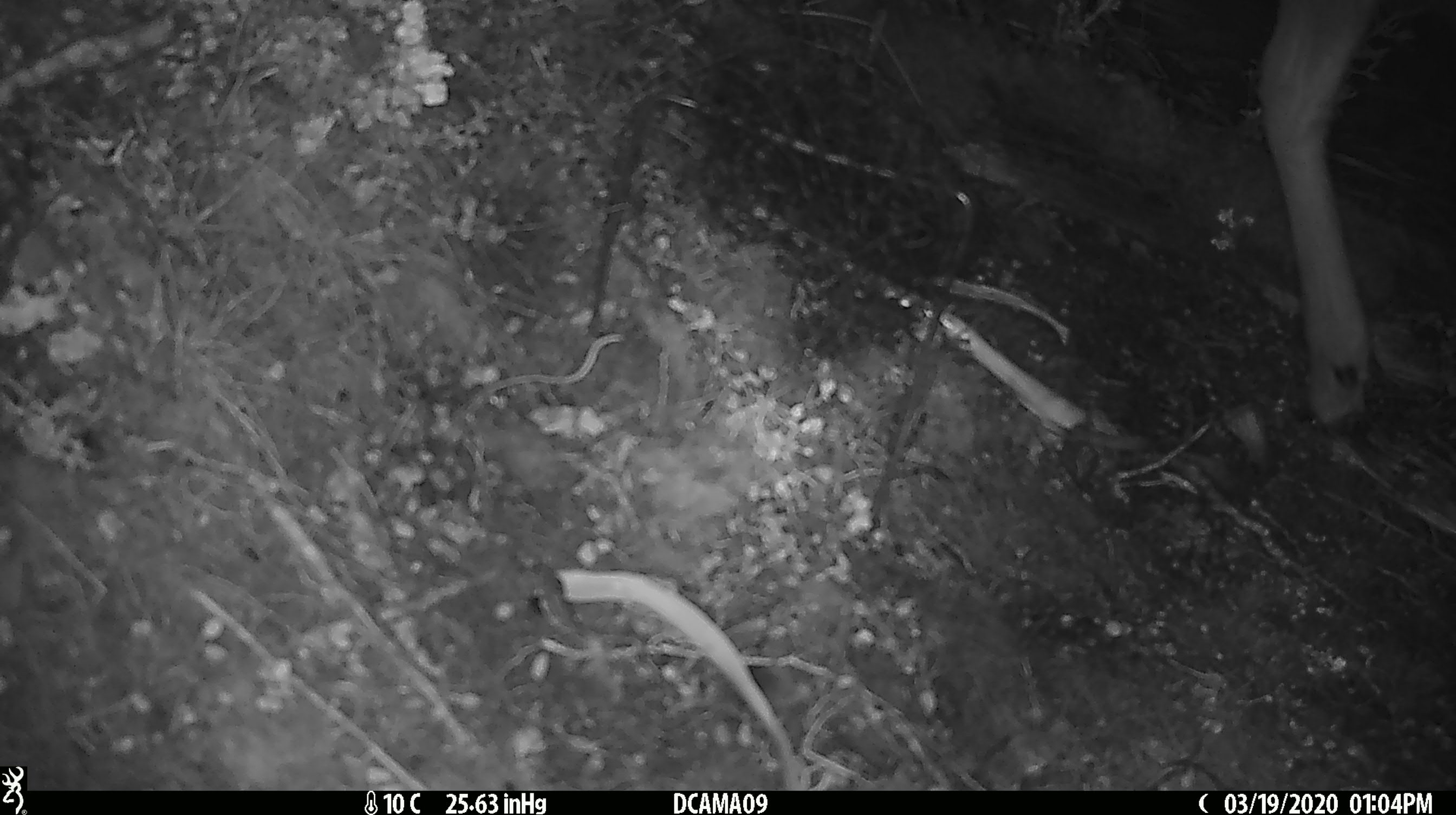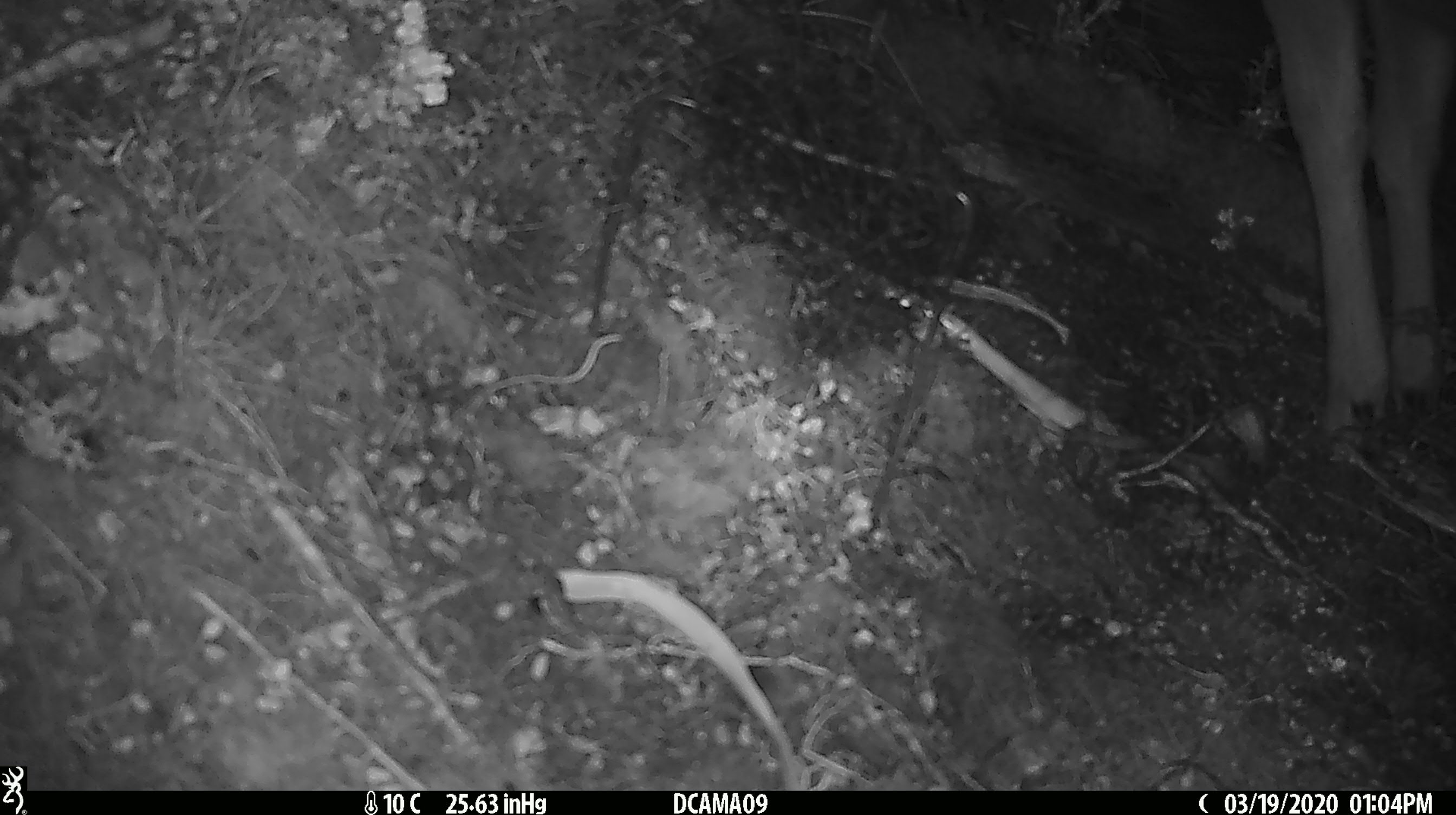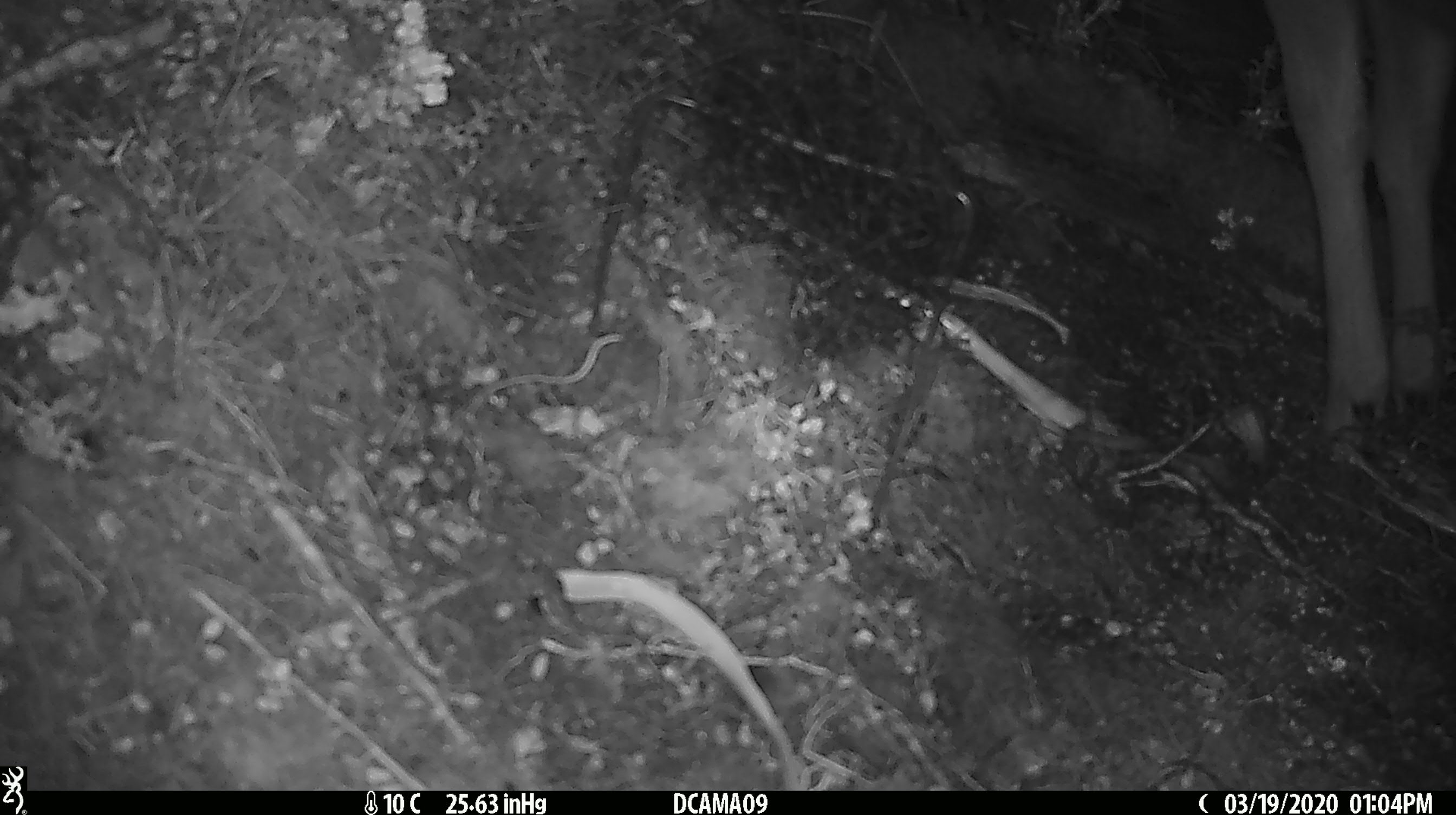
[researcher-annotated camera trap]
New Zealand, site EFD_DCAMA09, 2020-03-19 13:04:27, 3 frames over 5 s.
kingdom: Animalia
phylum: Chordata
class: Mammalia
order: Artiodactyla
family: Cervidae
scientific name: Cervidae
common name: deer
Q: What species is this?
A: Deer (Cervidae).